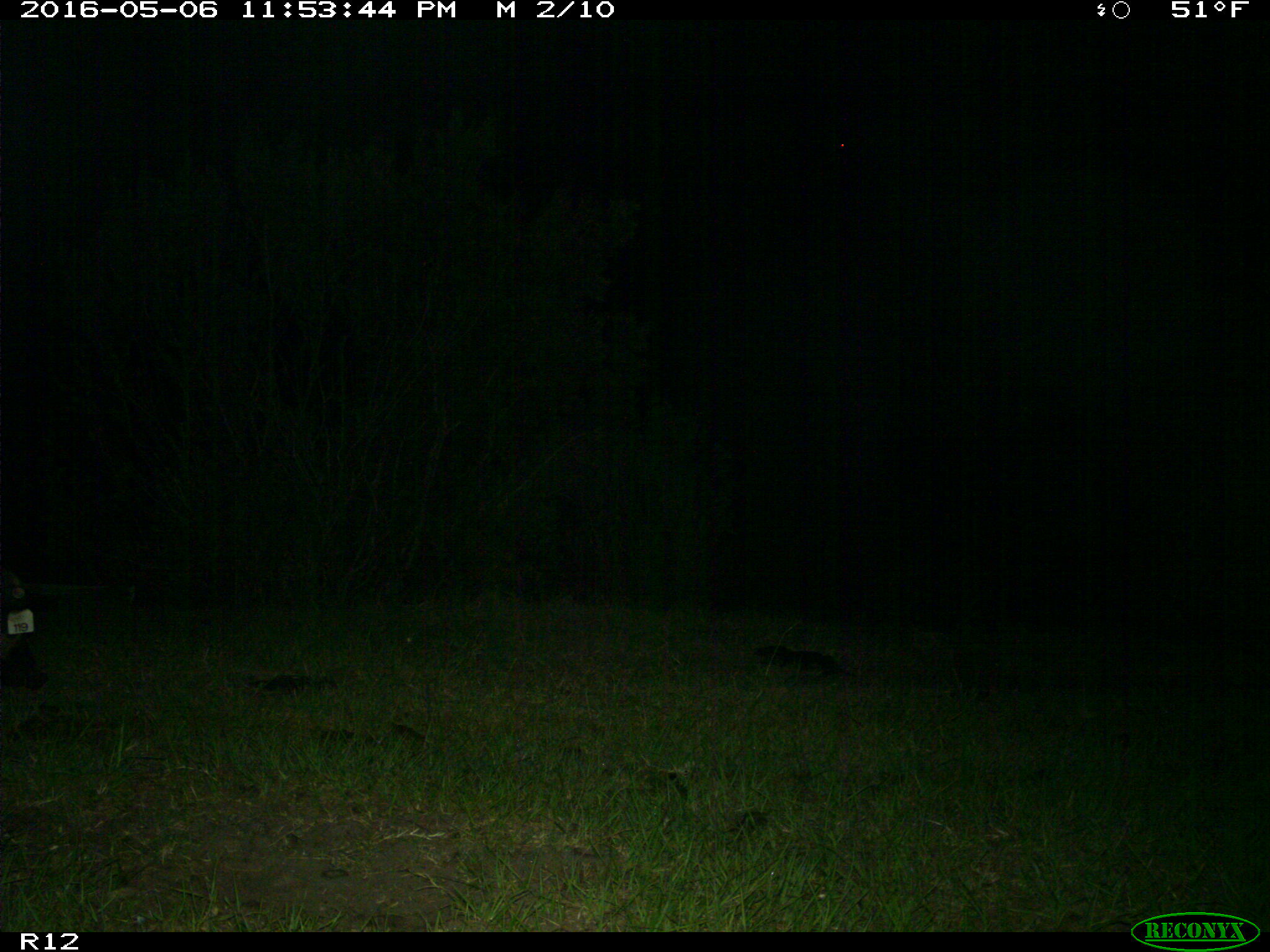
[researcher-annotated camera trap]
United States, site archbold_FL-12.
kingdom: Animalia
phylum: Chordata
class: Mammalia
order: Artiodactyla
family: Suidae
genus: Sus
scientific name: Sus scrofa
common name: wild boar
Sus scrofa (wild boar).